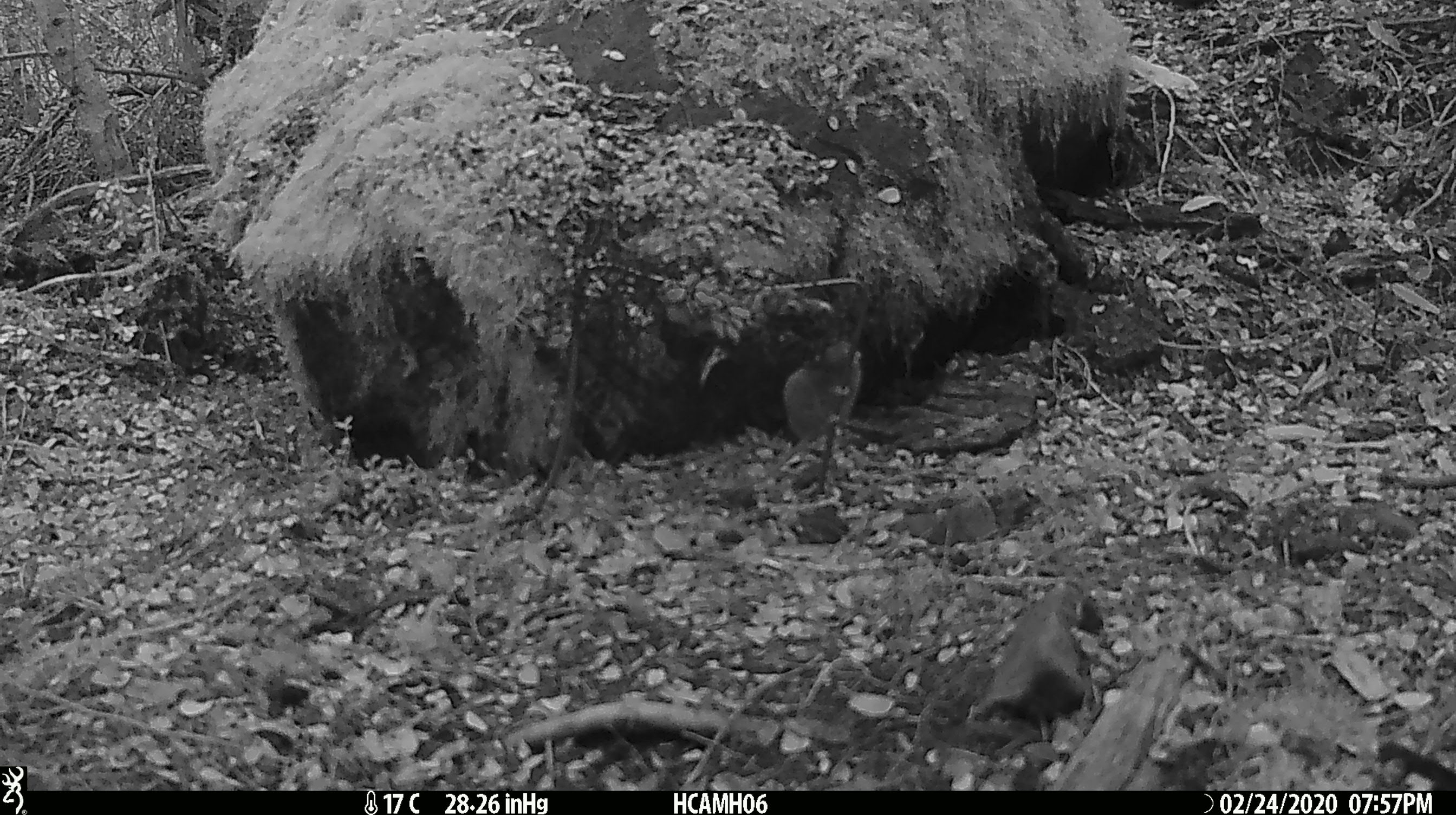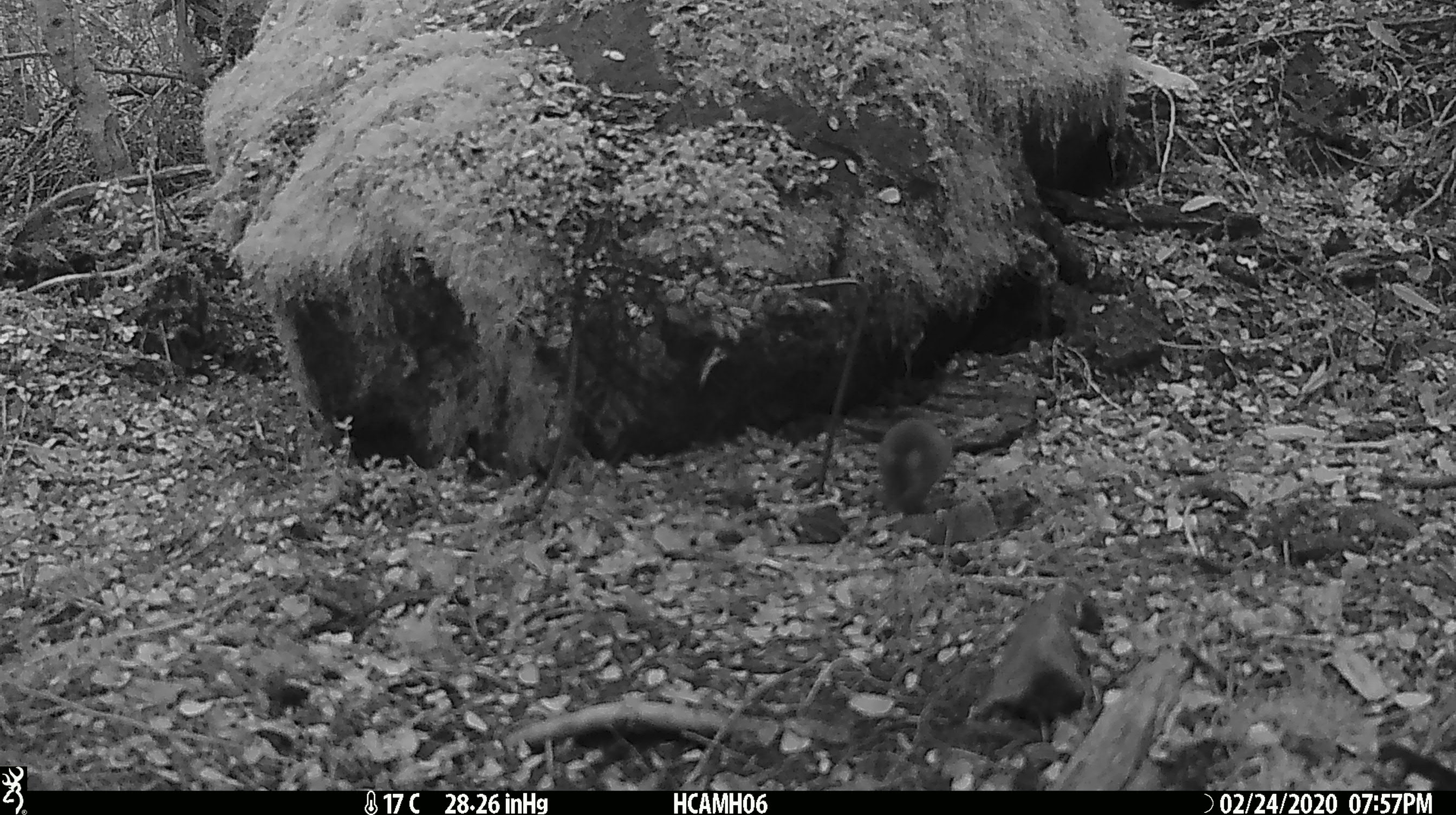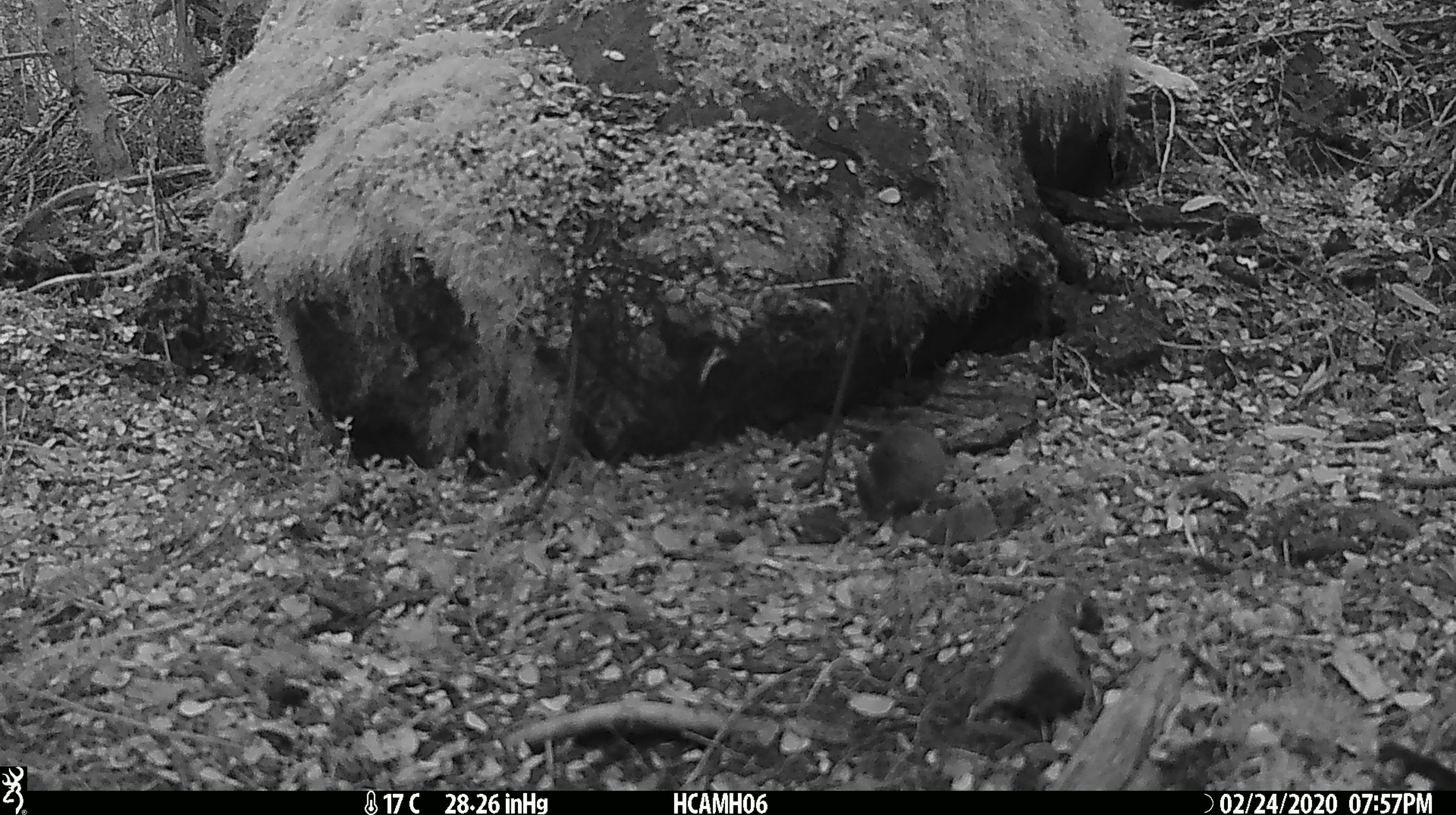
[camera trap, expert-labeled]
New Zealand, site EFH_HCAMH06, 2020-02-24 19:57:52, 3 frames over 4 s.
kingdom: Animalia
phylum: Chordata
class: Mammalia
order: Rodentia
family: Muridae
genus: Mus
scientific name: Mus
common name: mouse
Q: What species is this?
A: Mouse (Mus).